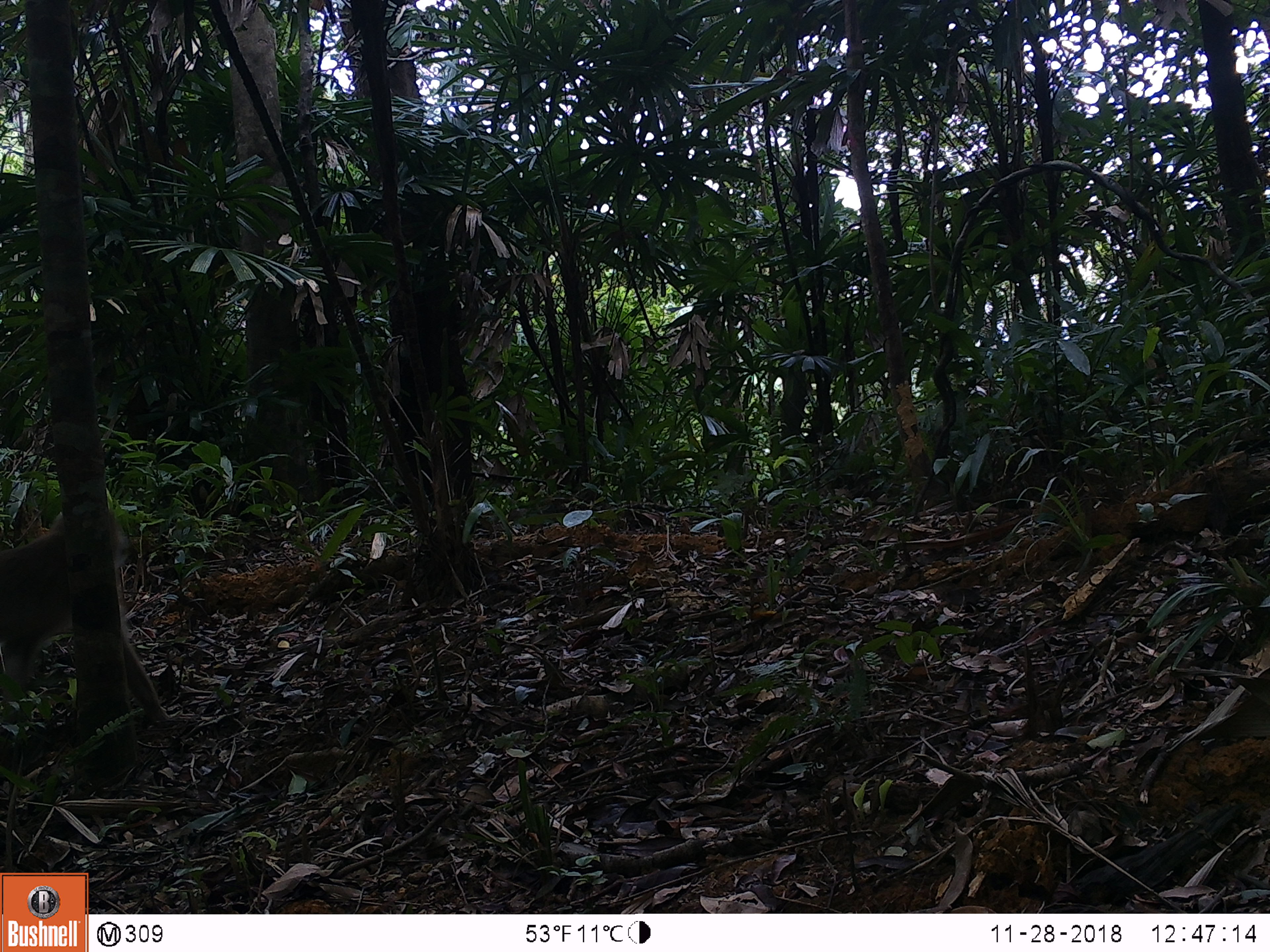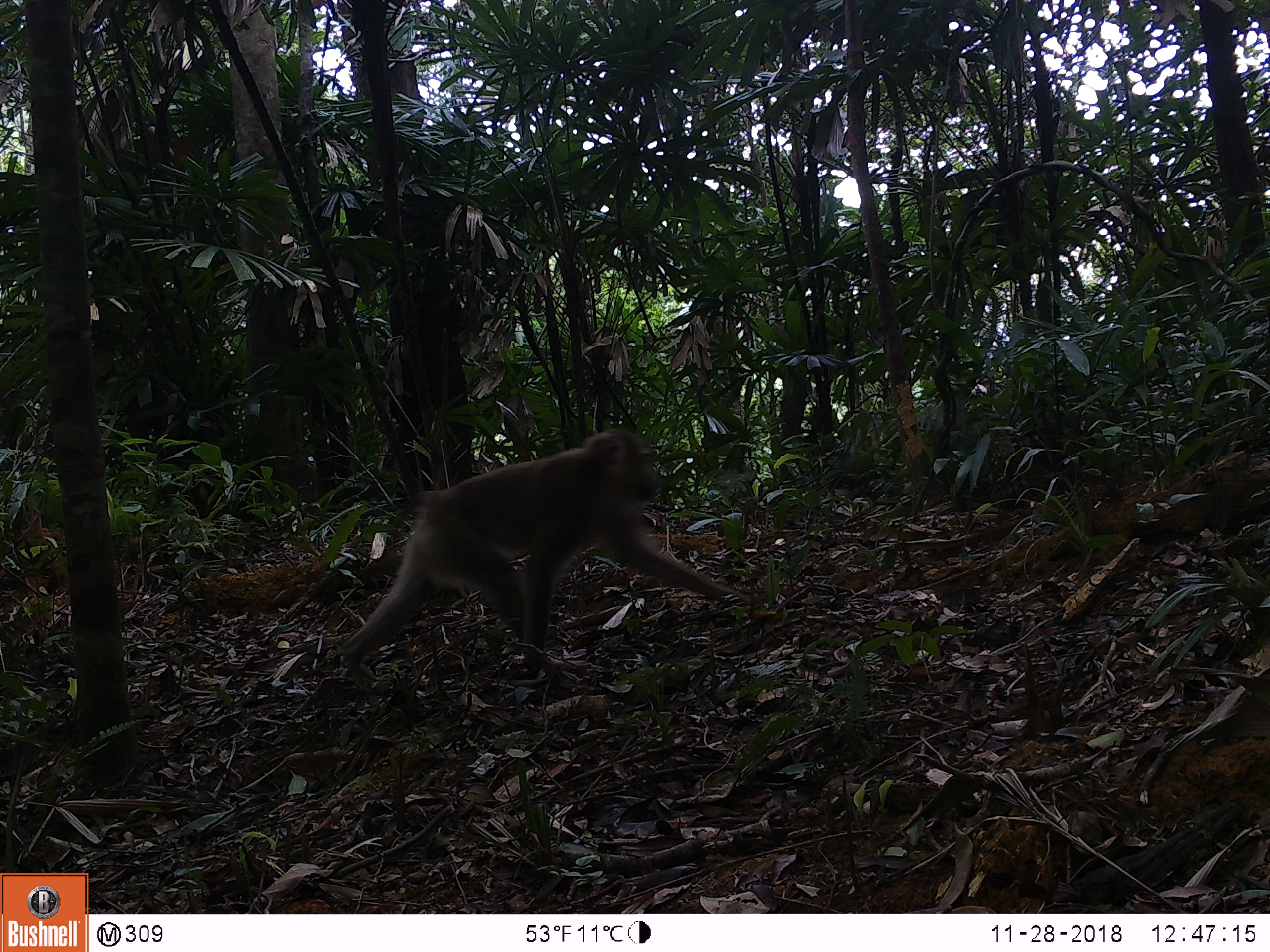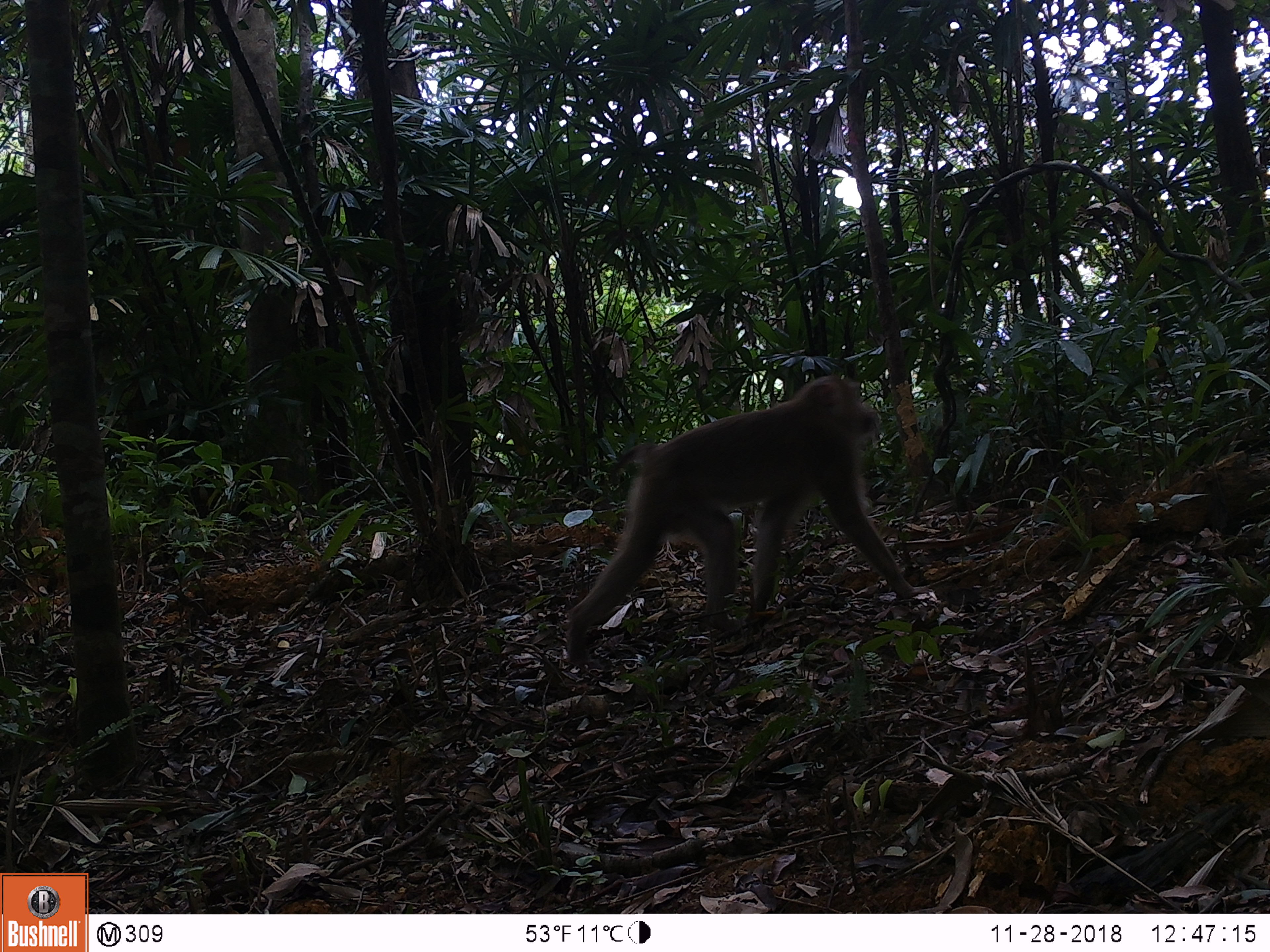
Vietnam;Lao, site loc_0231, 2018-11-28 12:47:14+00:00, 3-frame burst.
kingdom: Animalia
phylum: Chordata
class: Mammalia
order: Primates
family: Cercopithecidae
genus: Macaca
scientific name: Macaca nemestrina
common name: pig-tailed macaque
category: pig tailed macaque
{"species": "pig tailed macaque (pig-tailed macaque) (Macaca nemestrina)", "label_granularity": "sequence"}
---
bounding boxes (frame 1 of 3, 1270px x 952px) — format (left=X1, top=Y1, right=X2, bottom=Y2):
pig tailed macaque: (left=0, top=512, right=173, bottom=721)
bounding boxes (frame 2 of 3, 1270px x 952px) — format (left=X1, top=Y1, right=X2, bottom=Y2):
pig tailed macaque: (left=340, top=428, right=757, bottom=692)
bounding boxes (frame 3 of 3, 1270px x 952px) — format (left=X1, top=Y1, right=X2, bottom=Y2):
pig tailed macaque: (left=565, top=373, right=933, bottom=666)